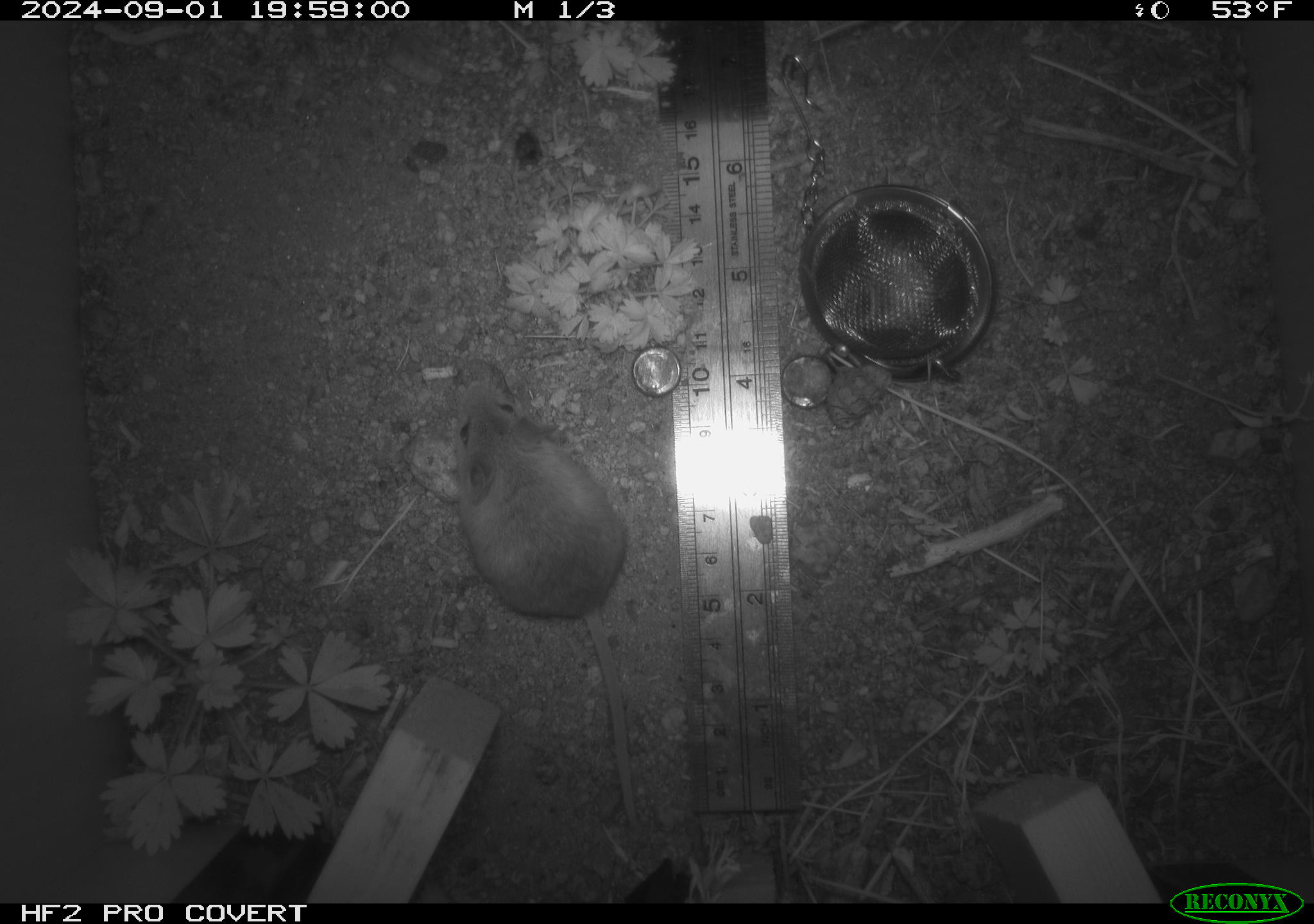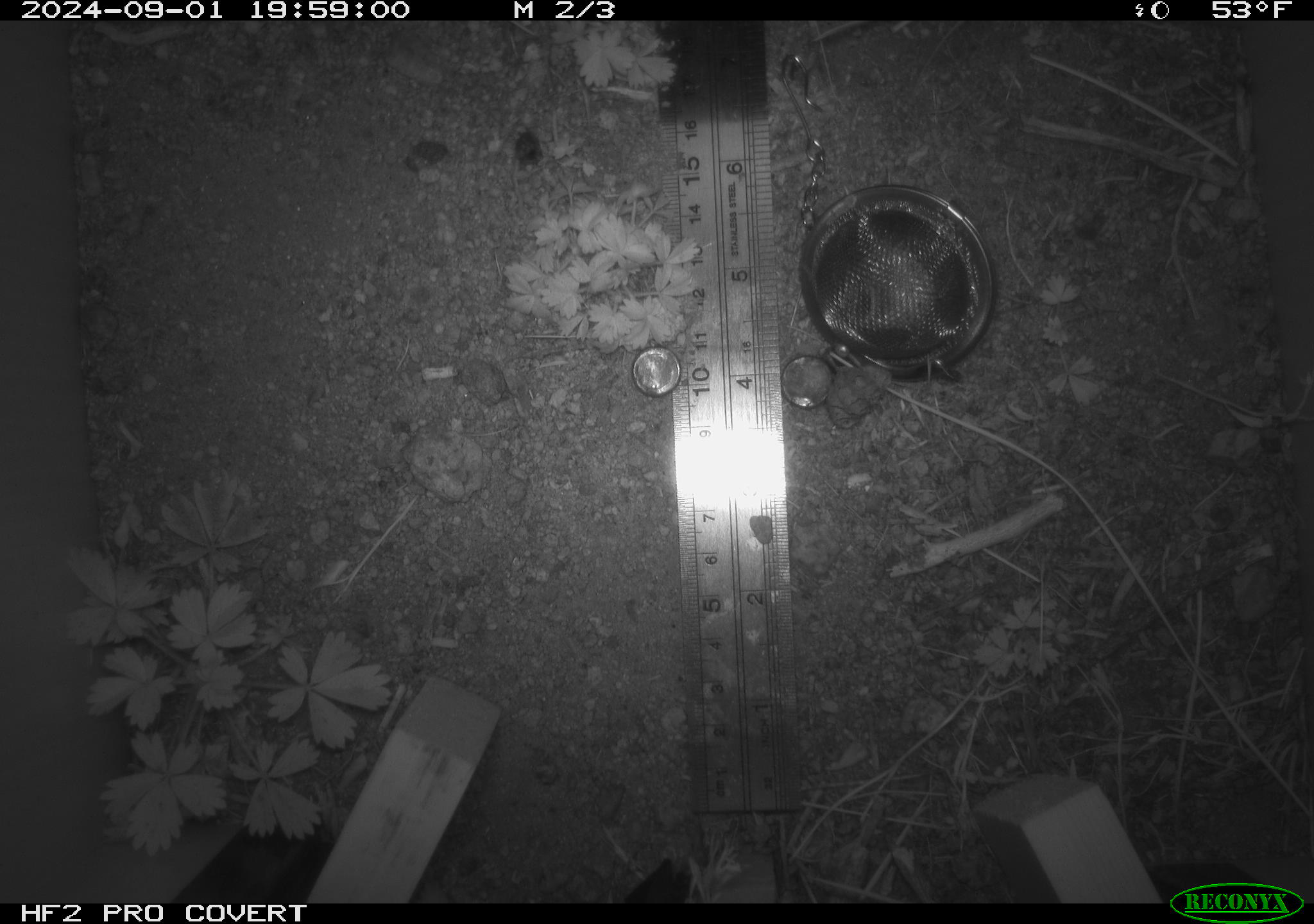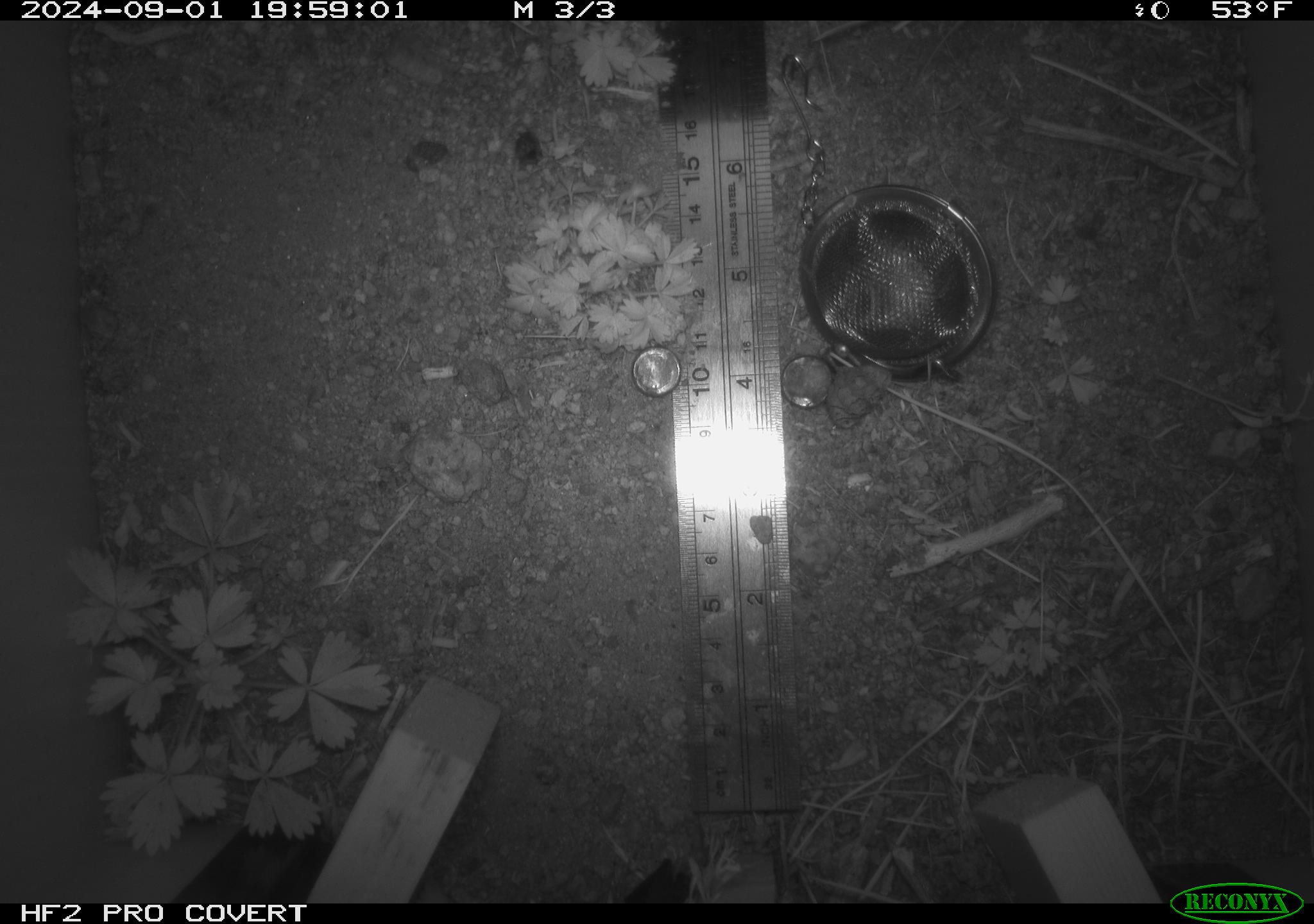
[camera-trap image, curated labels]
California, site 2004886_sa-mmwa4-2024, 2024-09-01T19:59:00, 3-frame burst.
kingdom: Animalia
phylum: Chordata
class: Mammalia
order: Rodentia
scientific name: Rodentia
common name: mouse species